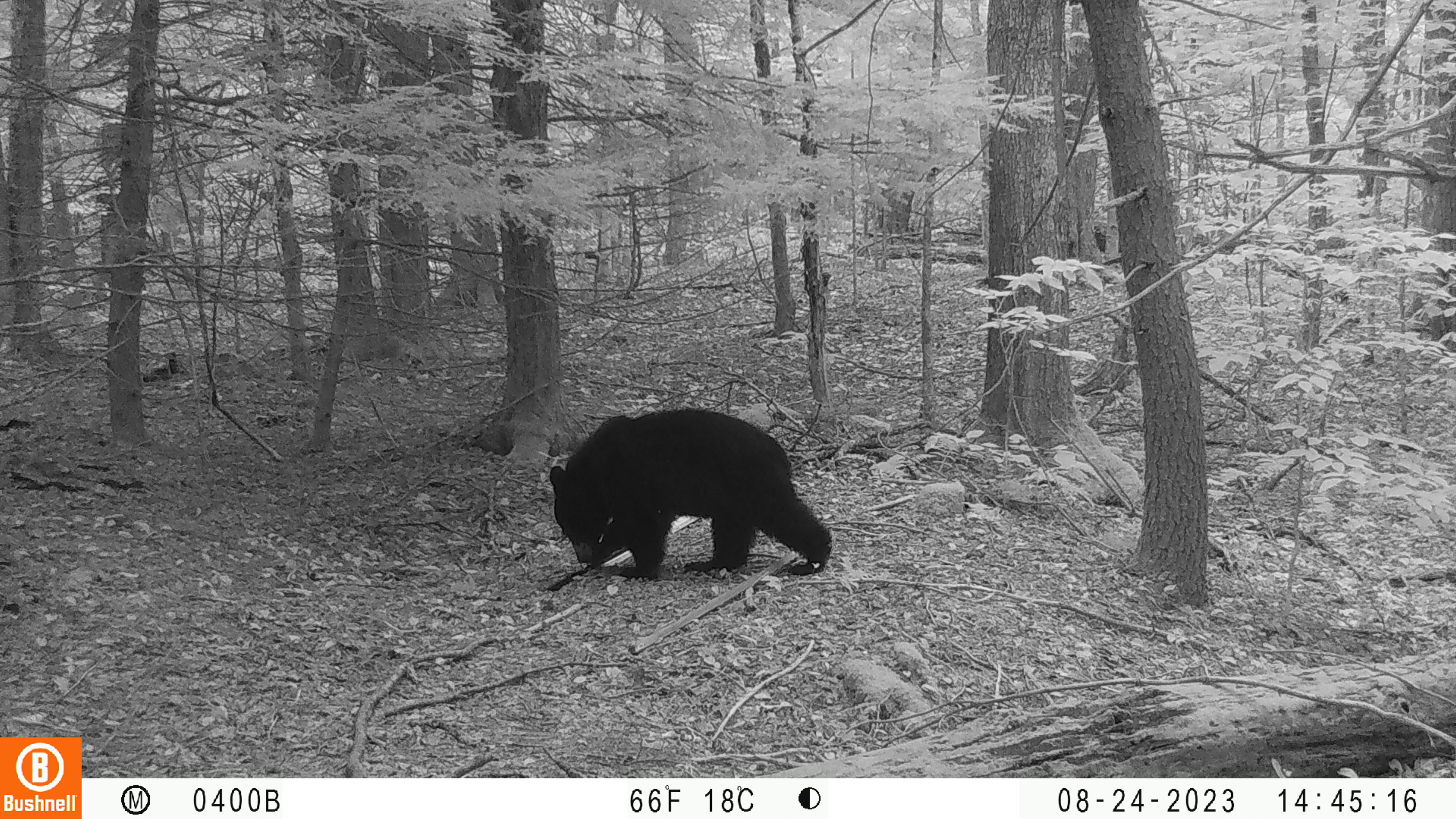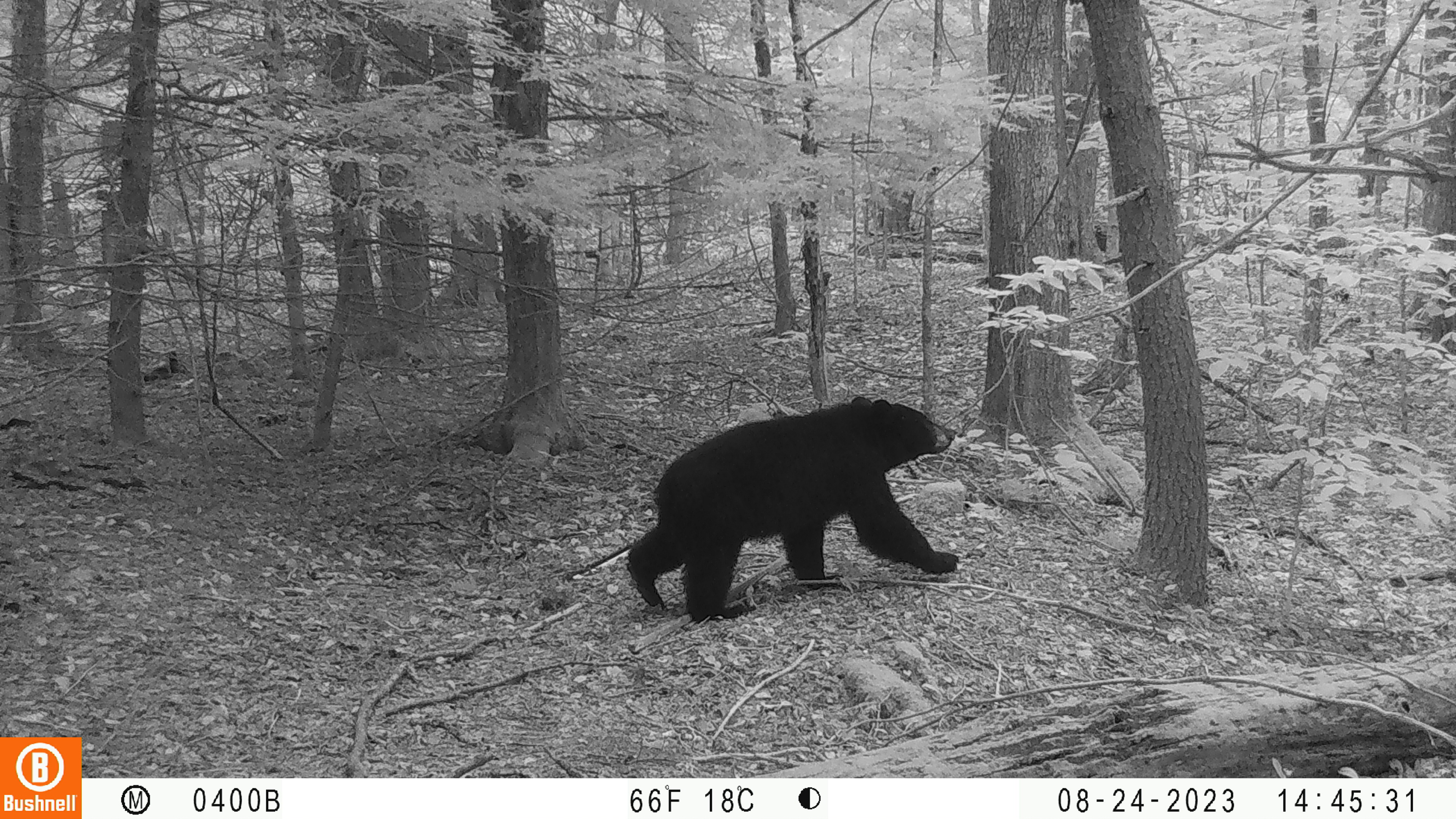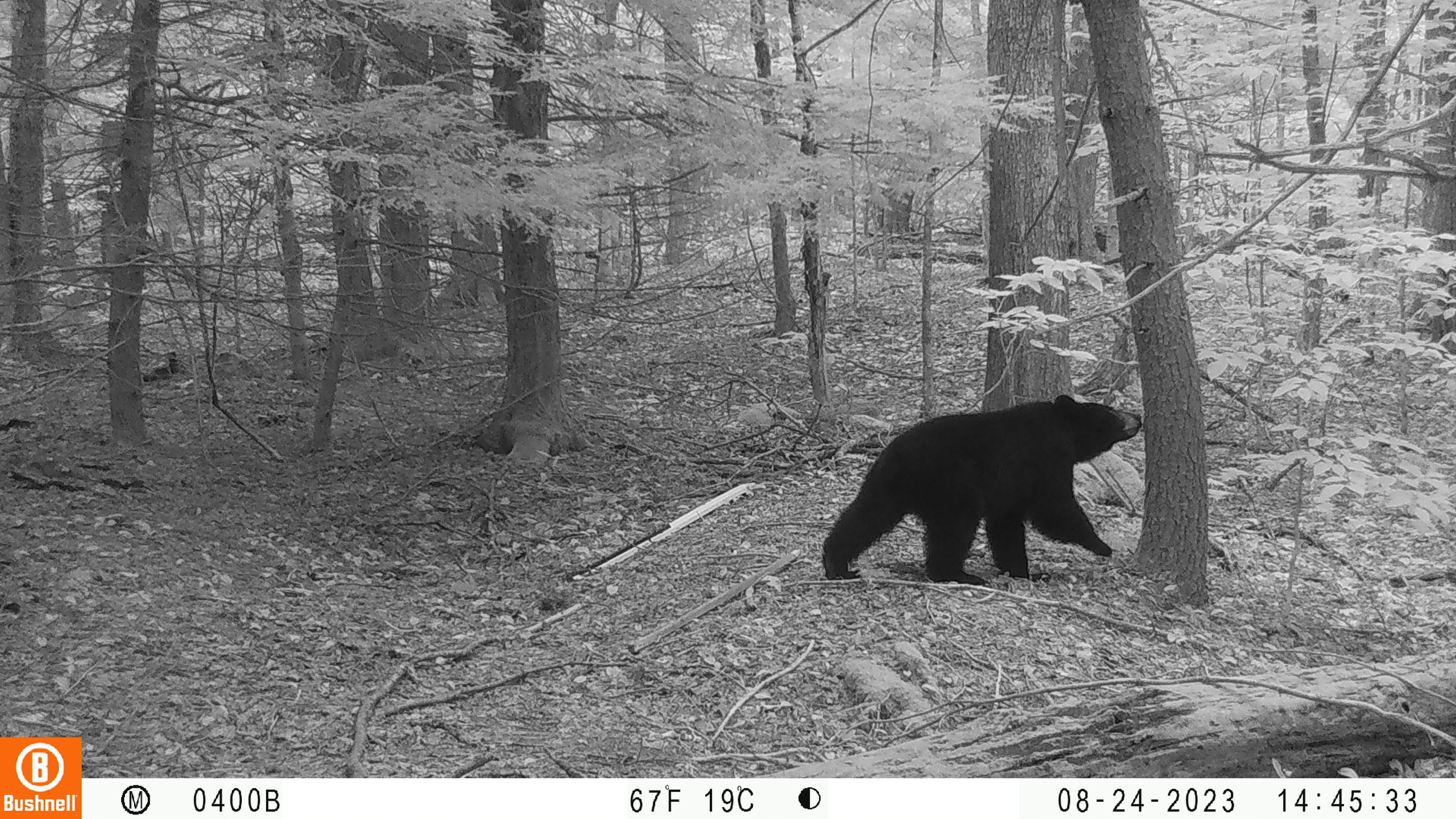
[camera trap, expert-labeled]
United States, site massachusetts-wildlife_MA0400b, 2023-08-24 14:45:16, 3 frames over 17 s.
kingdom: Animalia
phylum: Chordata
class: Mammalia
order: Carnivora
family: Ursidae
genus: Ursus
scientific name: Ursus americanus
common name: black bear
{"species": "black bear (Ursus americanus)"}